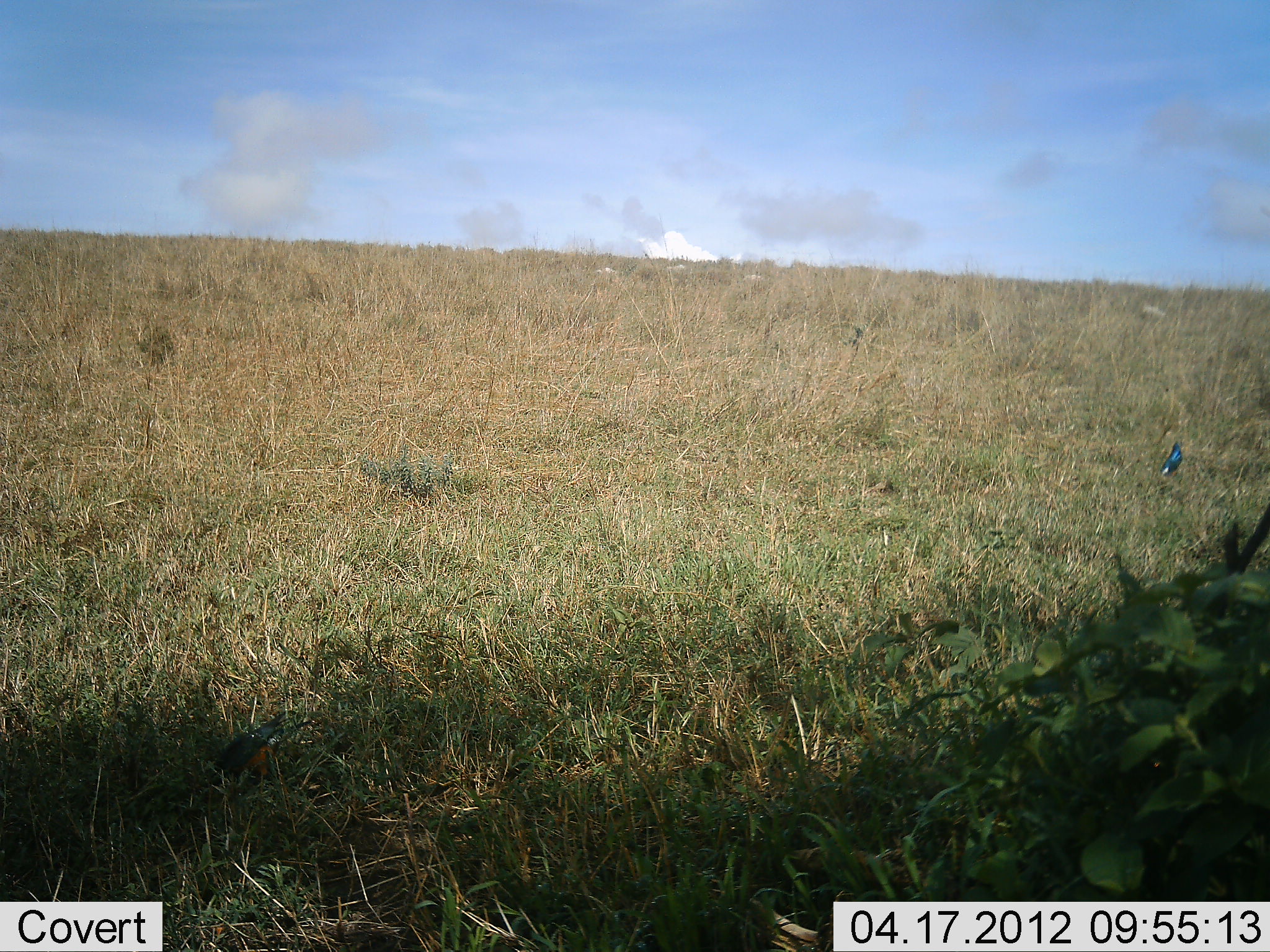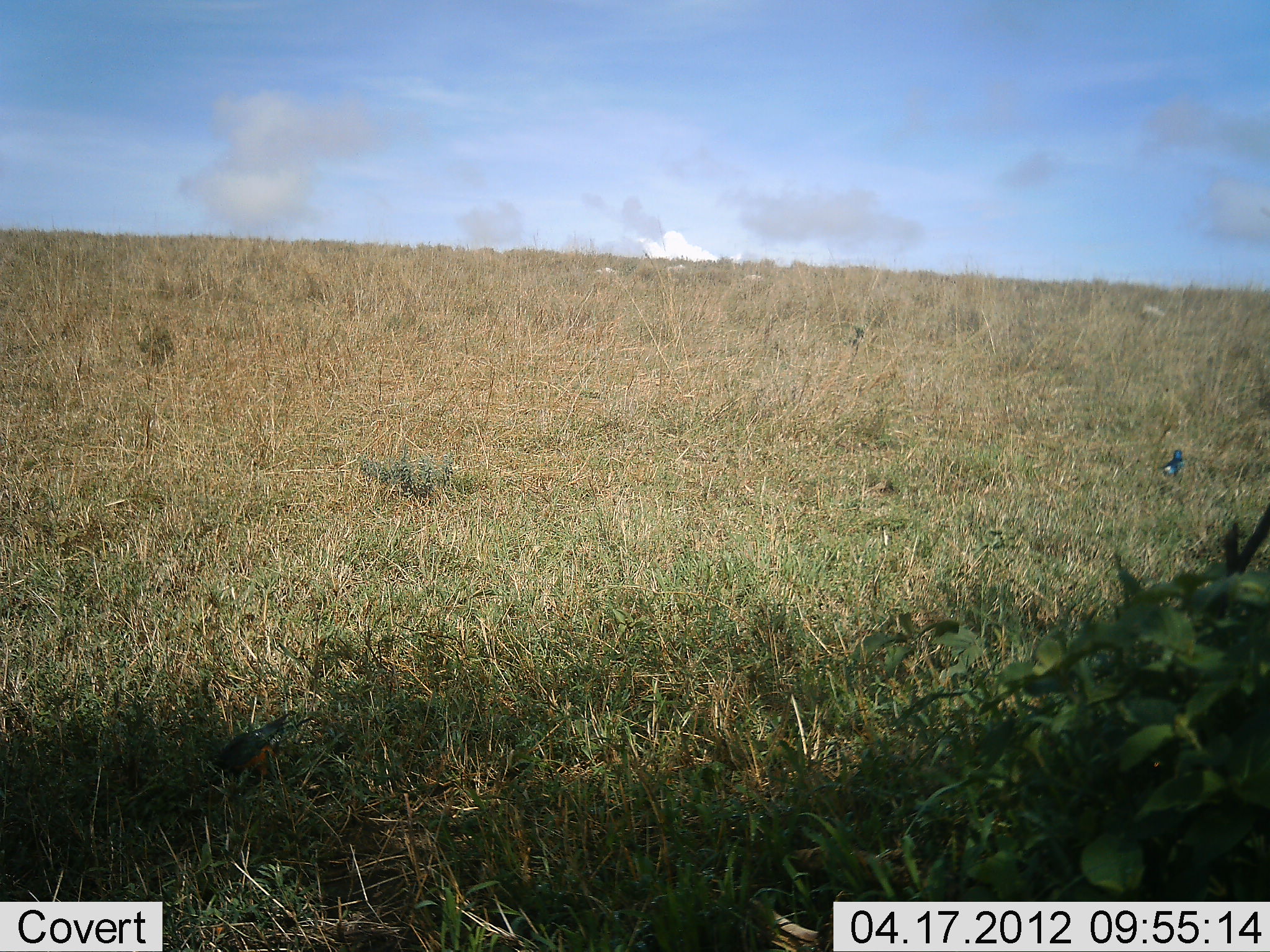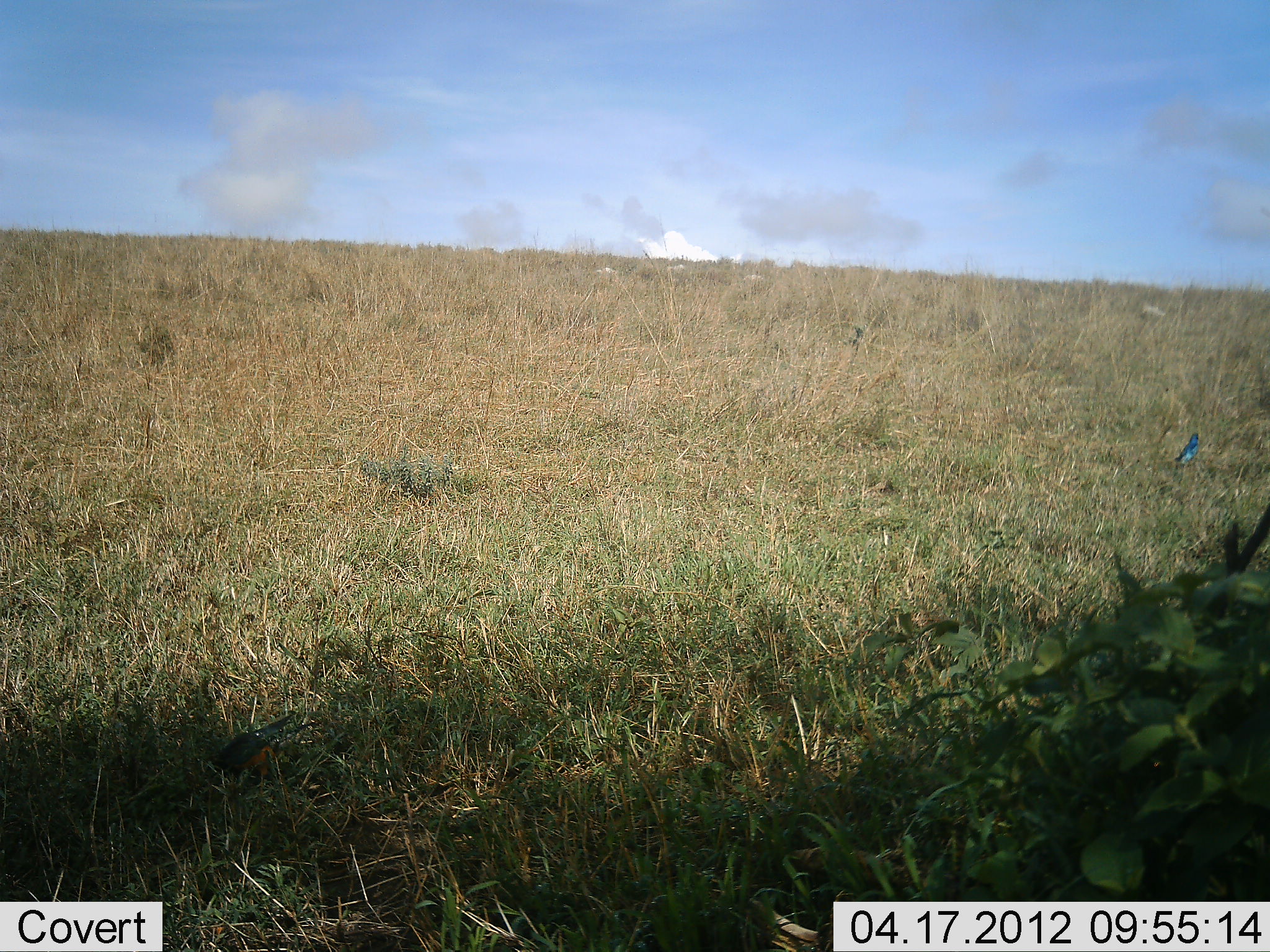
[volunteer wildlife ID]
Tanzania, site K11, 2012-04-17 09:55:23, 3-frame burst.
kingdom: Animalia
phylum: Chordata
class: Aves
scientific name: Aves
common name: bird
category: otherbird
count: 1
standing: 38%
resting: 0%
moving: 50%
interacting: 0%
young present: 0%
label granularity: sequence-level